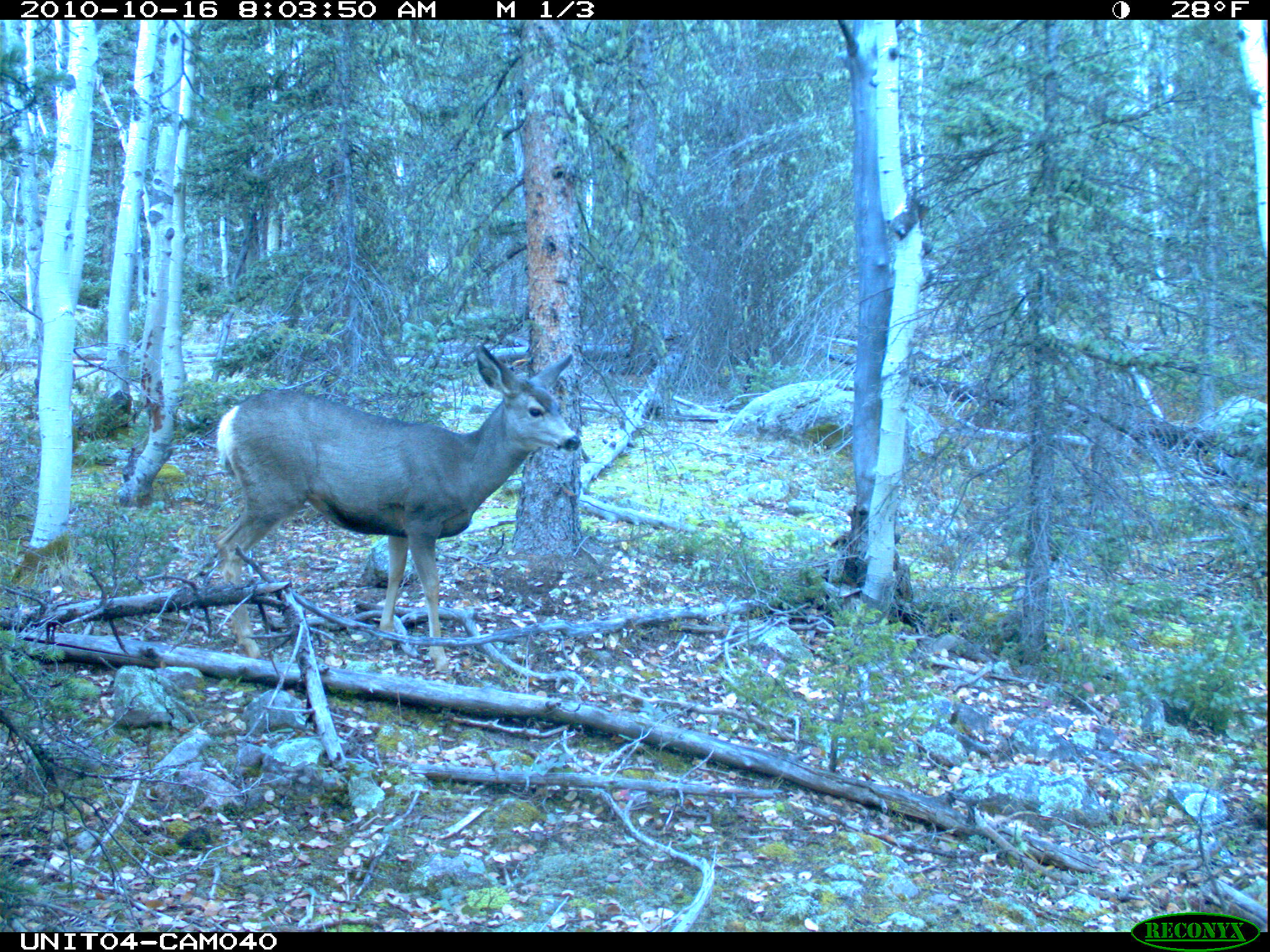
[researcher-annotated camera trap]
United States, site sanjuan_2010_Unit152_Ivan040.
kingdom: Animalia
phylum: Chordata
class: Mammalia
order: Artiodactyla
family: Cervidae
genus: Odocoileus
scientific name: Odocoileus hemionus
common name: mule deer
Odocoileus hemionus (mule deer).